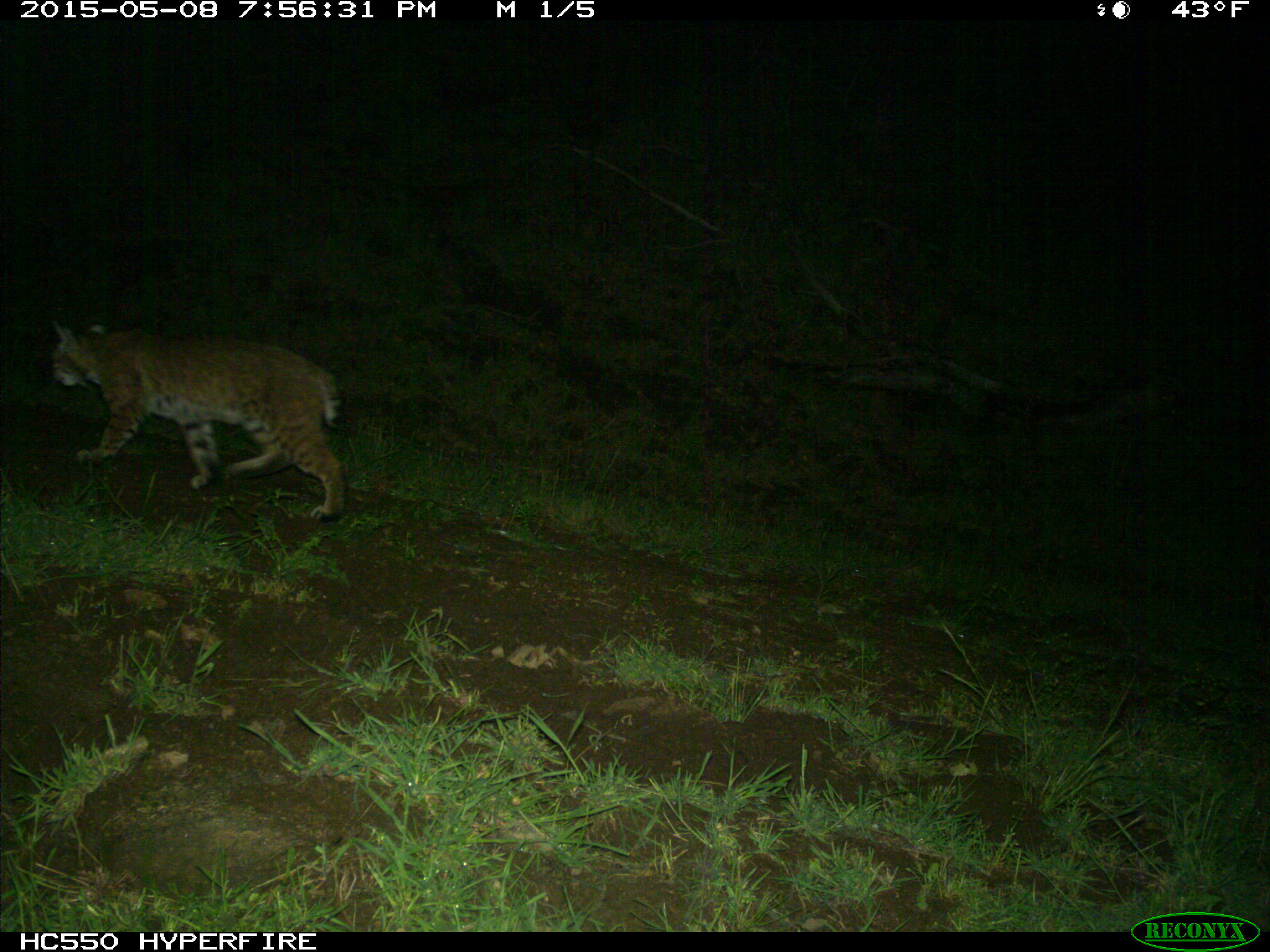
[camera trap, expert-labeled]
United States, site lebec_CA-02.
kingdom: Animalia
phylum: Chordata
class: Mammalia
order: Carnivora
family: Felidae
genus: Lynx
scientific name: Lynx rufus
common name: bobcat